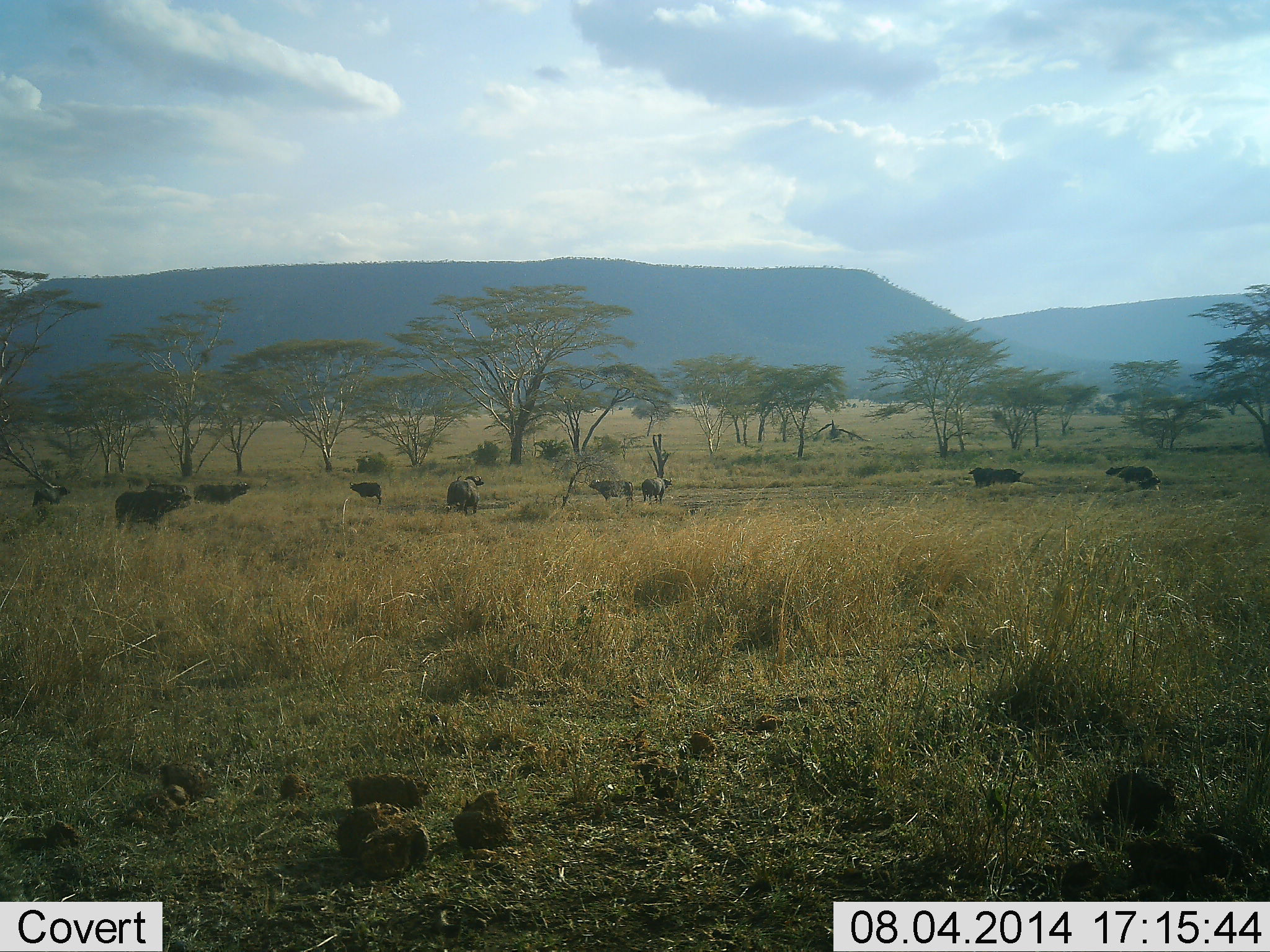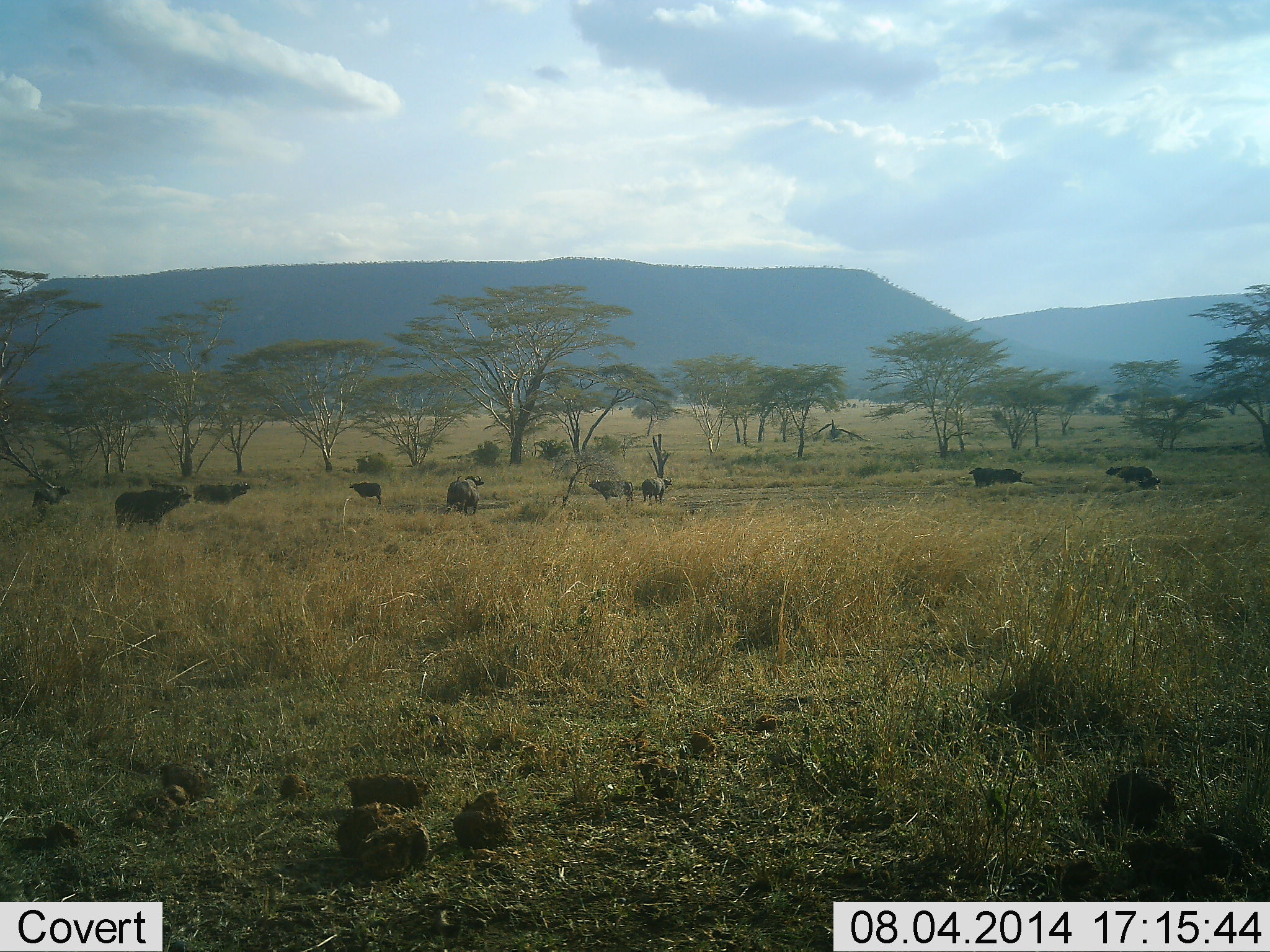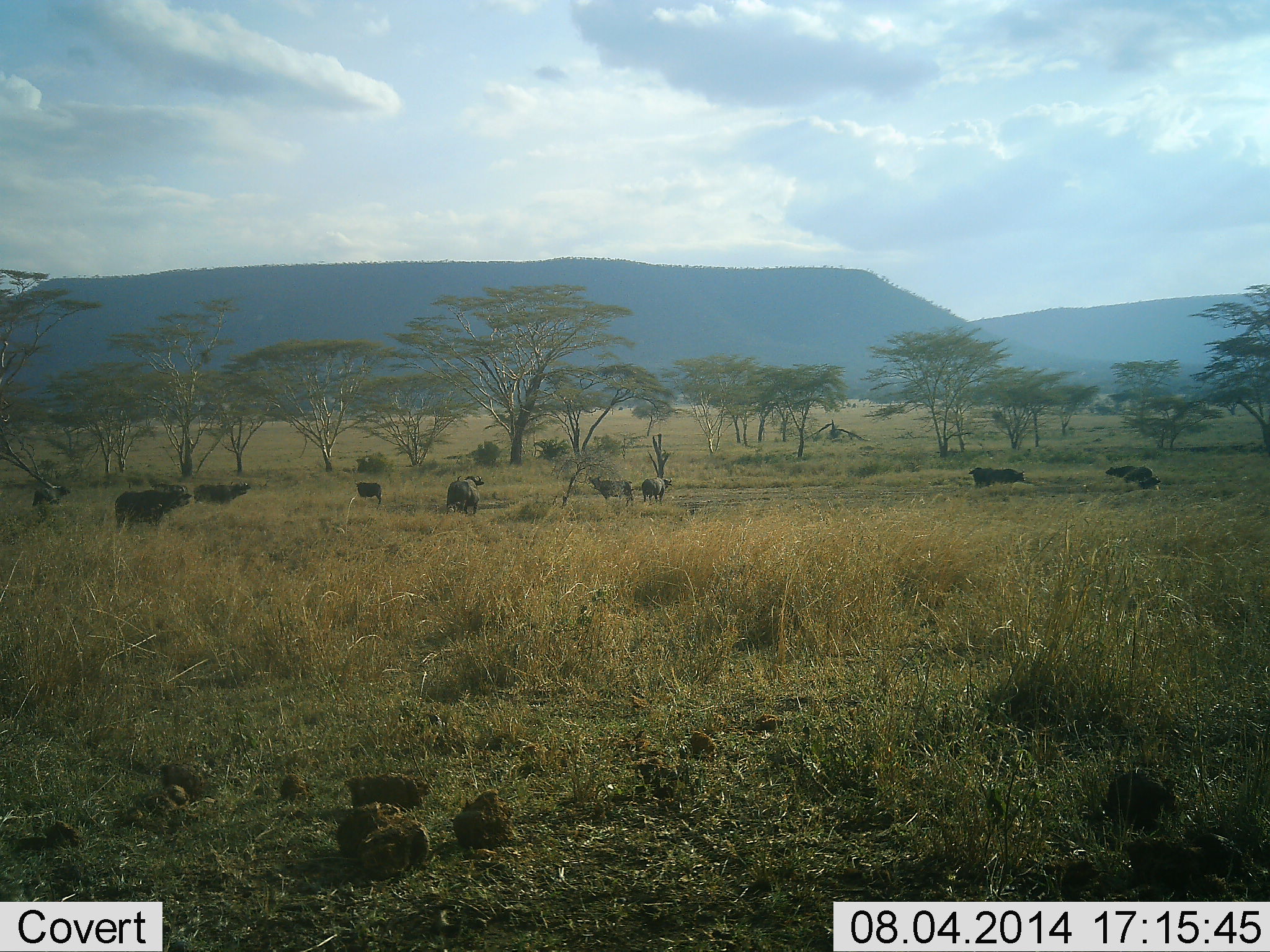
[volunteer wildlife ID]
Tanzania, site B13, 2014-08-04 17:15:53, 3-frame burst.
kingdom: Animalia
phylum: Chordata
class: Mammalia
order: Artiodactyla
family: Bovidae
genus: Syncerus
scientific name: Syncerus caffer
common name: cape buffalo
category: buffalo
Buffalo (cape buffalo) (Syncerus caffer), count 8. Behavior (volunteer vote fractions): standing 90%, resting 40%, moving 0%, interacting 0%. Young present (vote fraction): 10%. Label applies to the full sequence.